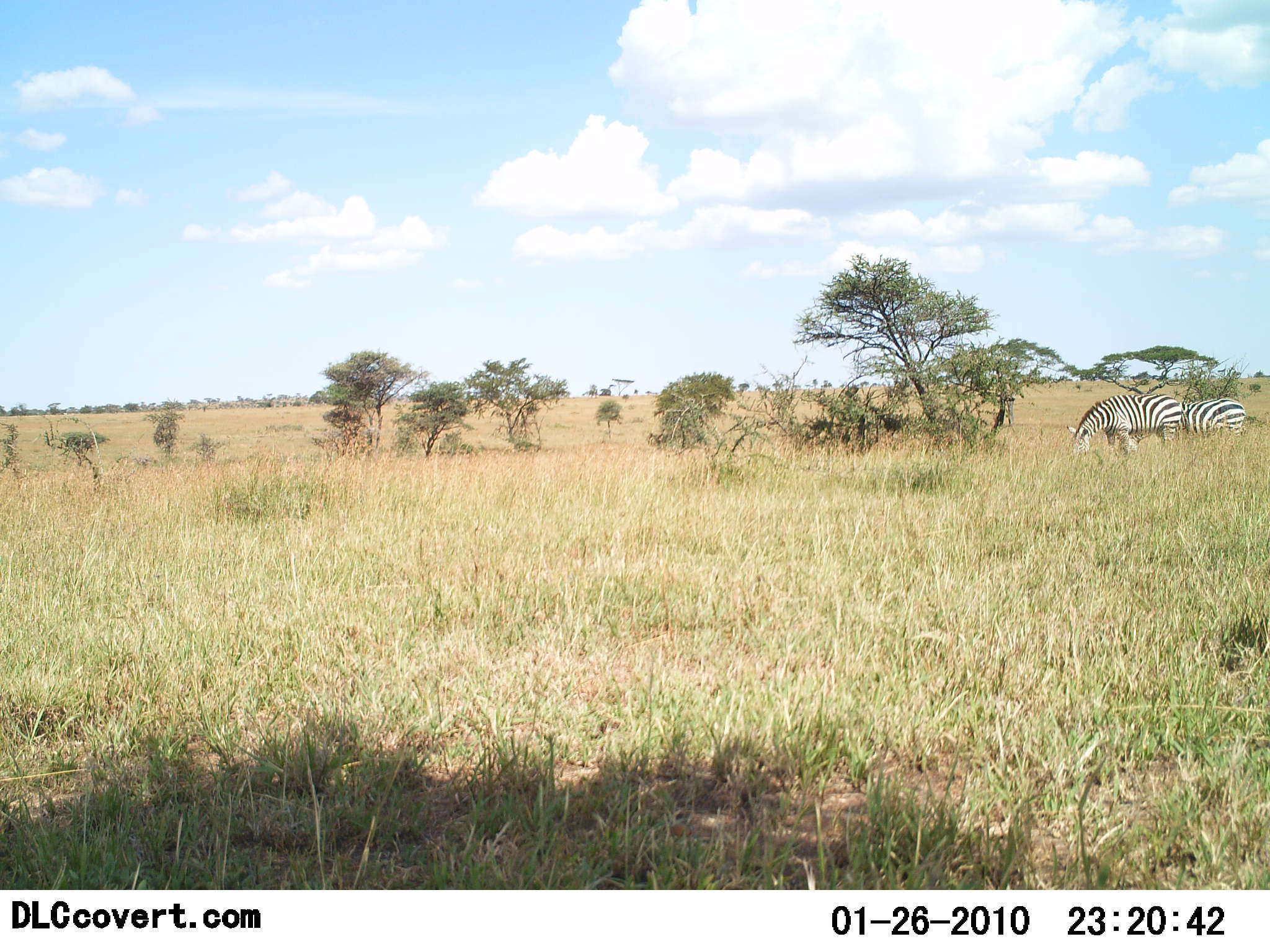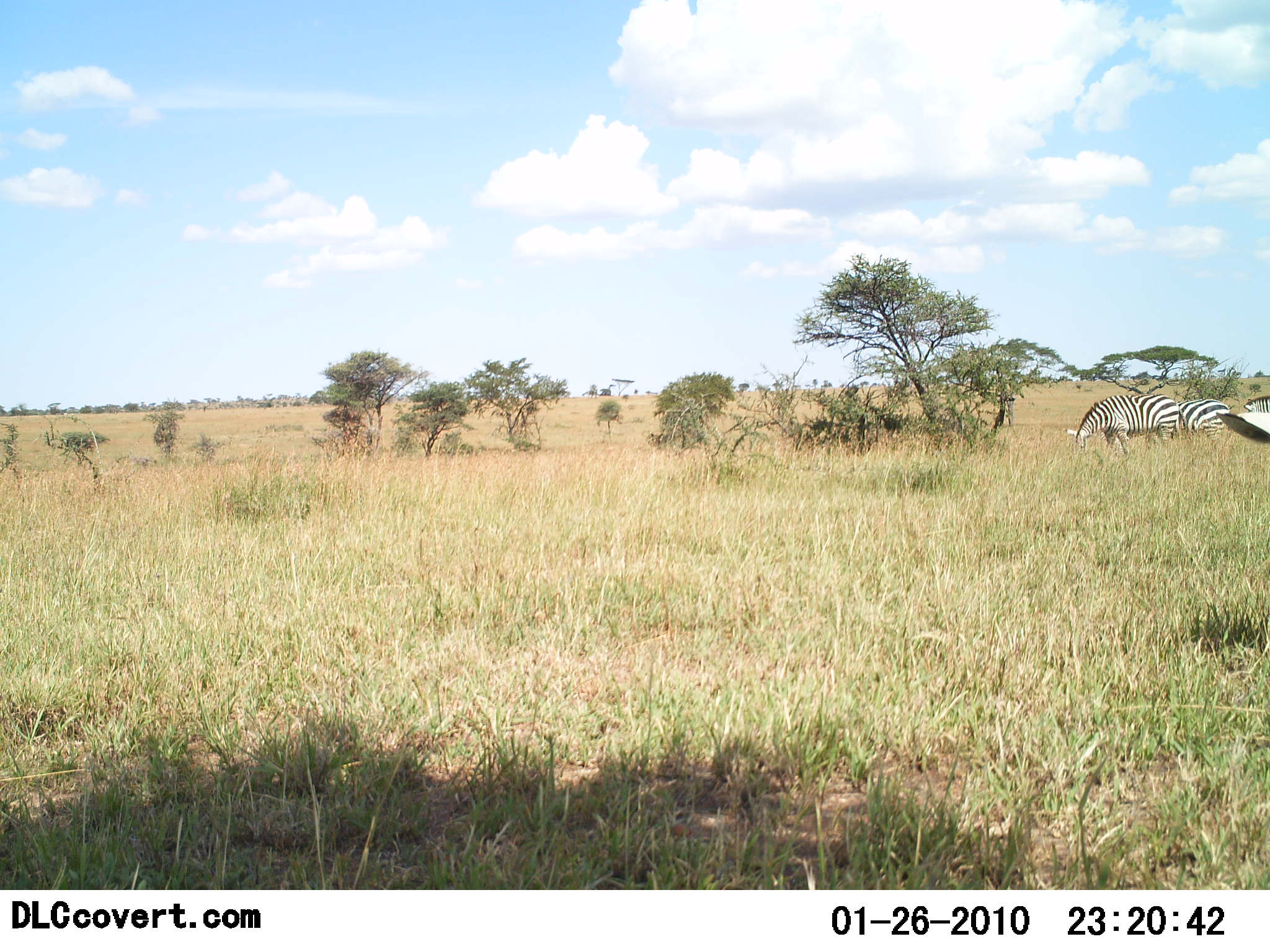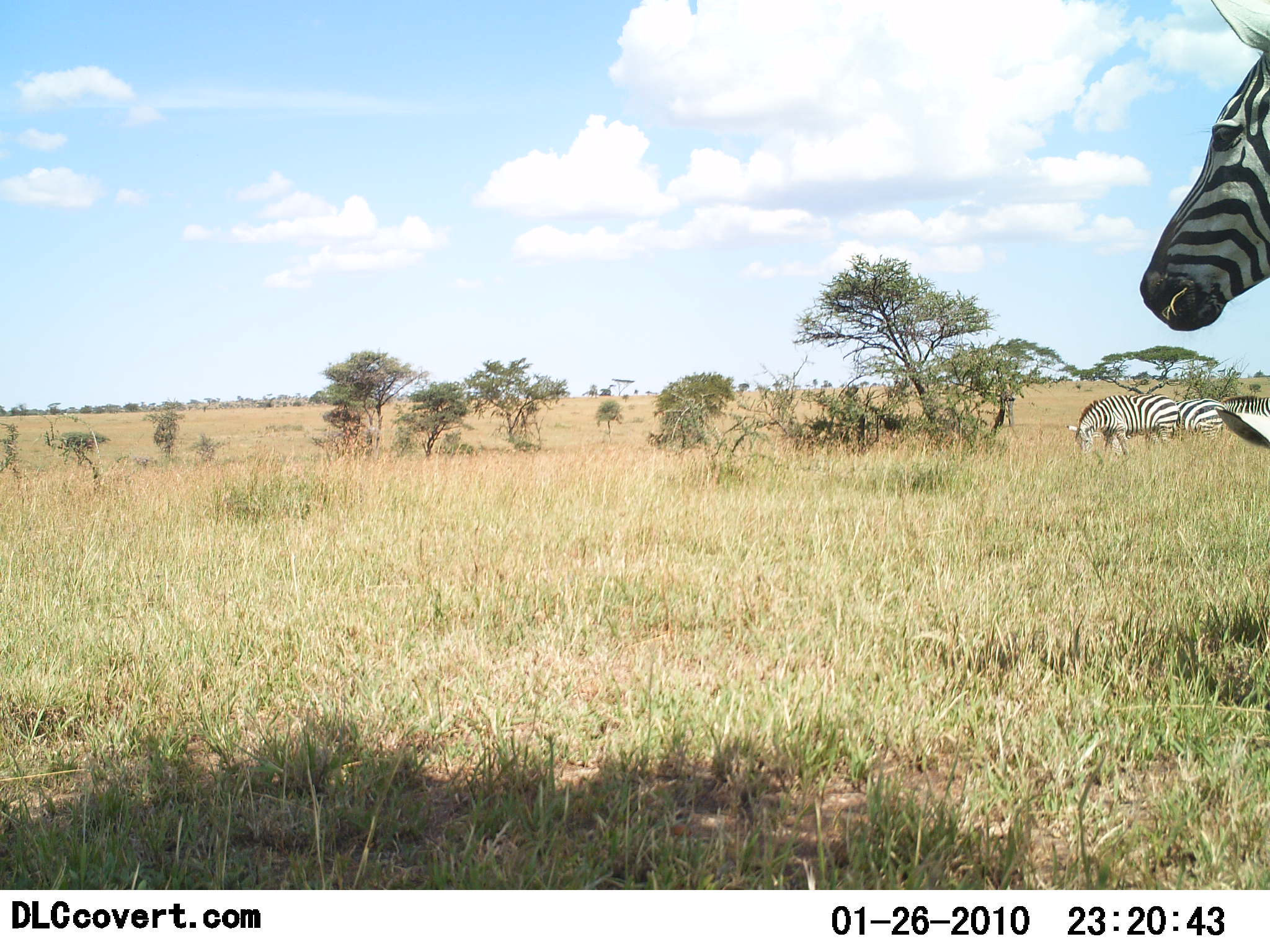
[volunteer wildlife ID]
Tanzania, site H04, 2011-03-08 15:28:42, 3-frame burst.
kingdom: Animalia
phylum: Chordata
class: Mammalia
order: Perissodactyla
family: Equidae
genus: Equus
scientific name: Equus quagga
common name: plains zebra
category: zebra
Zebra (plains zebra) (Equus quagga), count 3. Behavior (volunteer vote fractions): standing 46%, resting 0%, moving 62%, interacting 0%. Young present (vote fraction): 0%. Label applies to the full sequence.